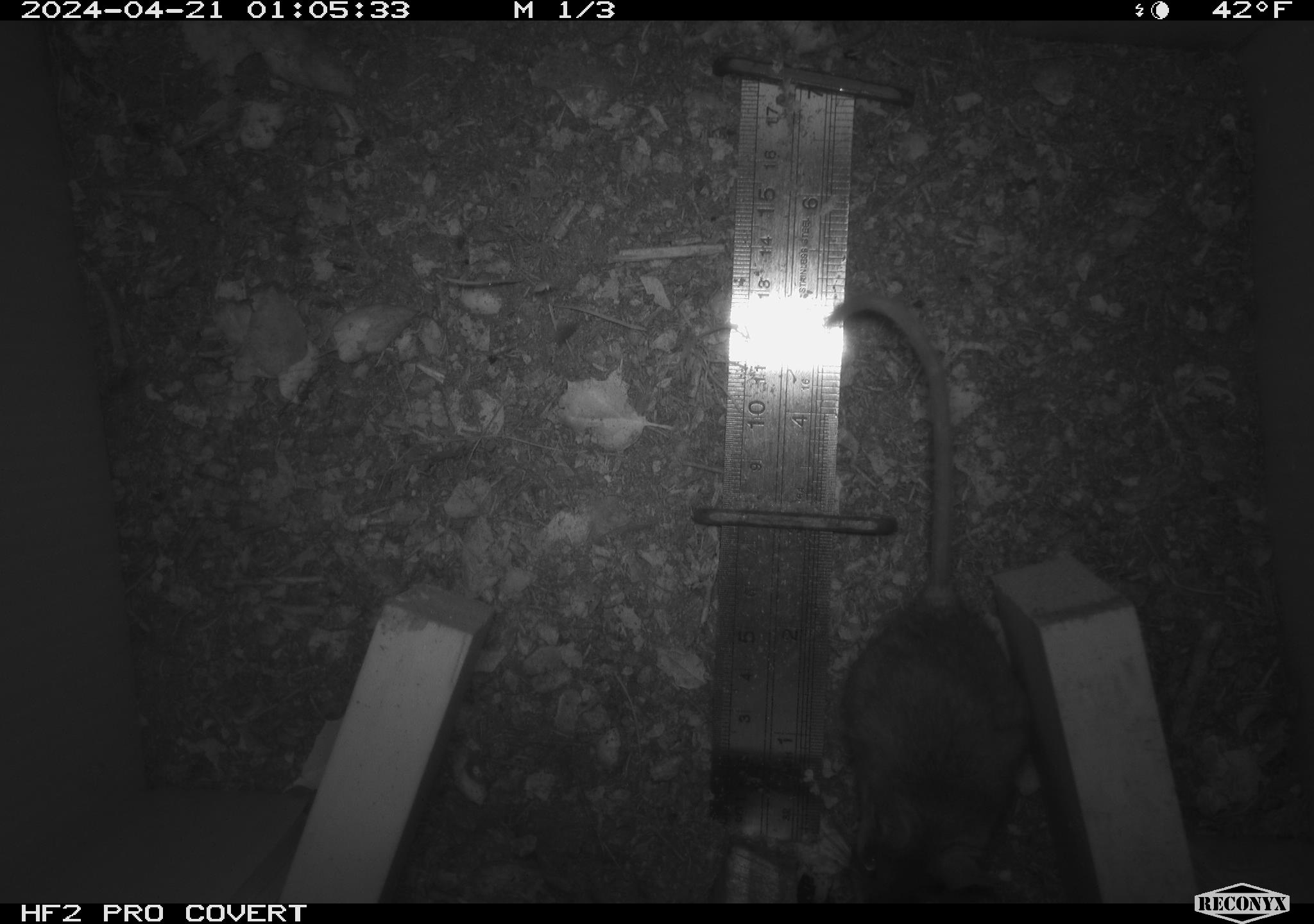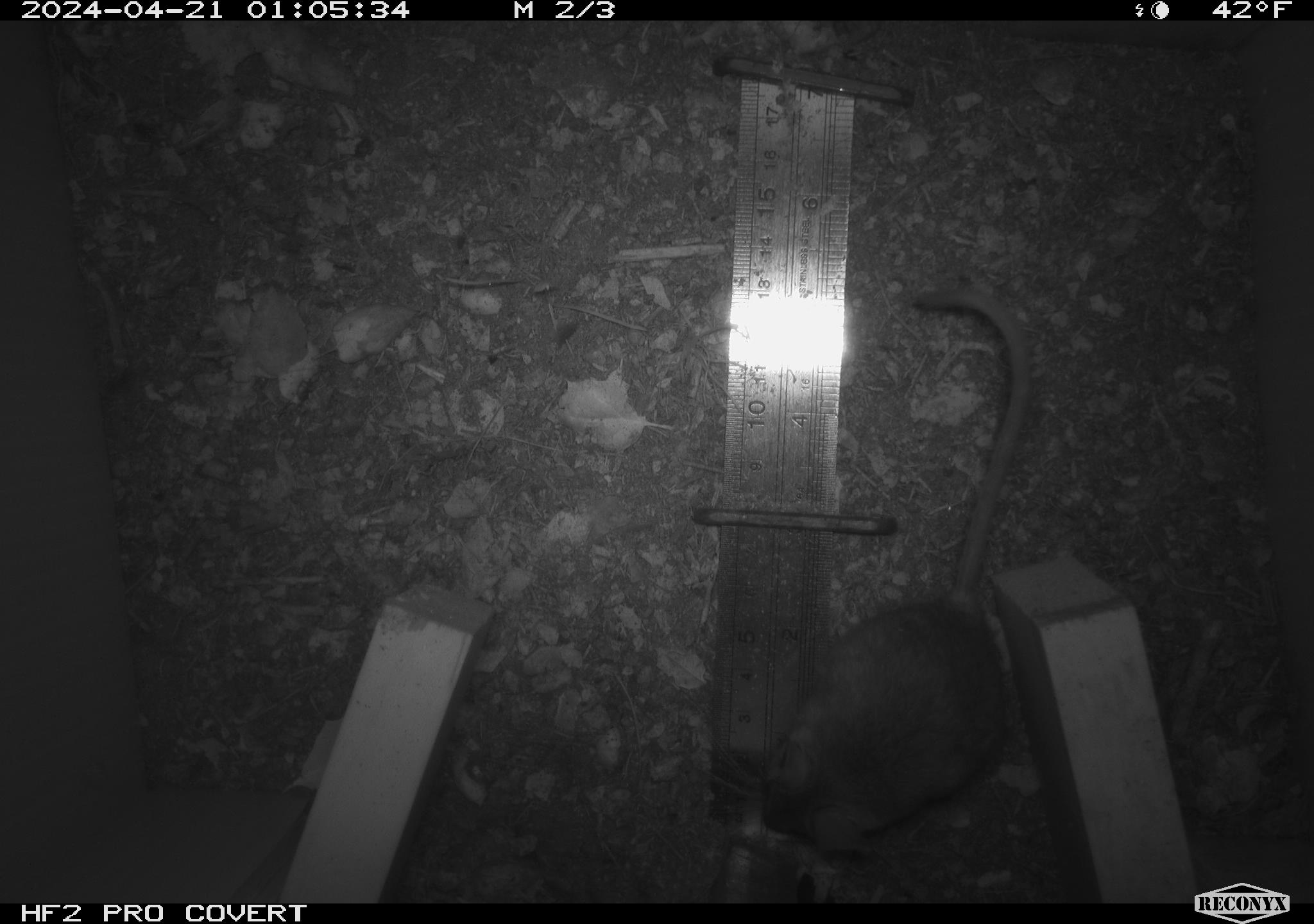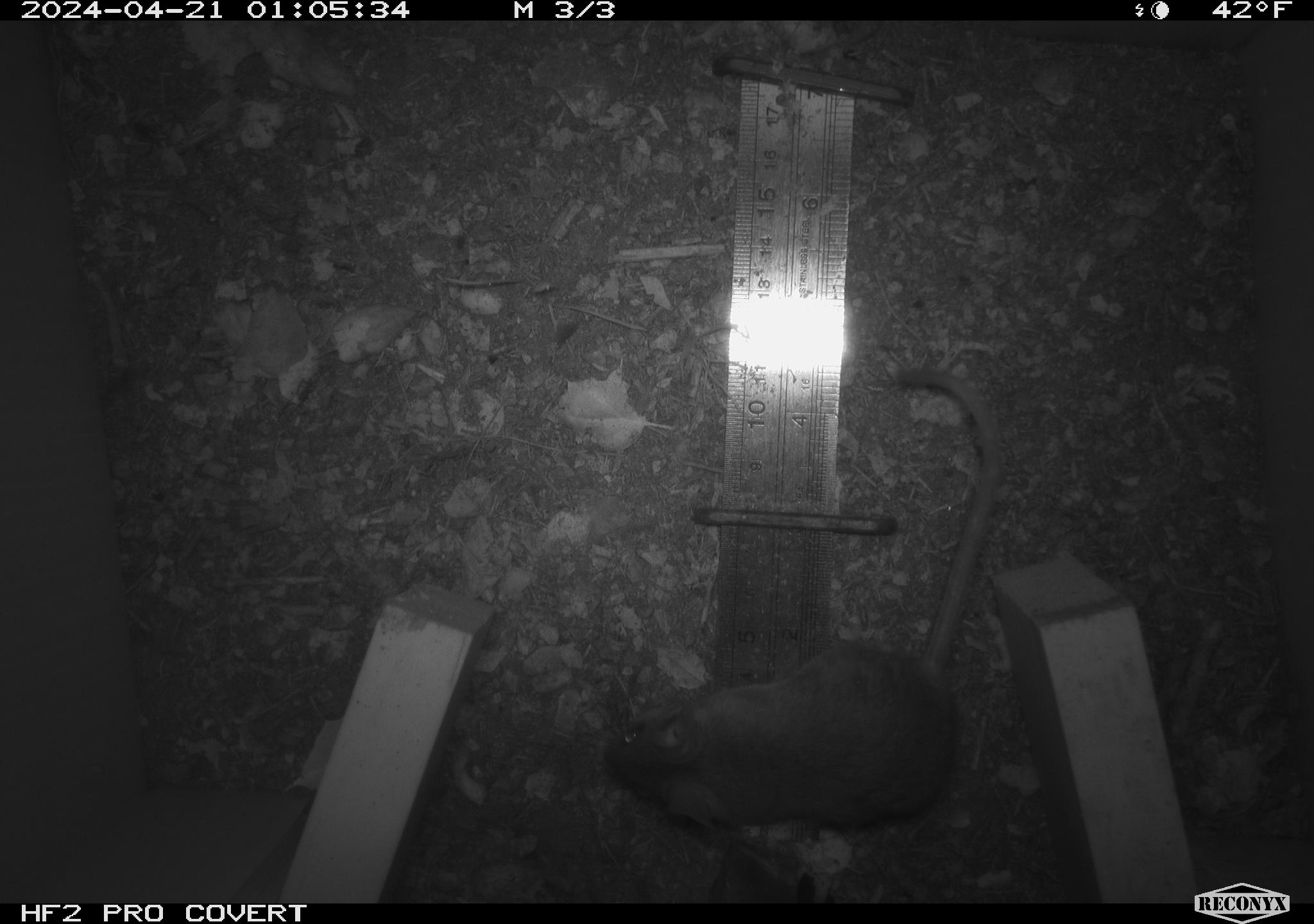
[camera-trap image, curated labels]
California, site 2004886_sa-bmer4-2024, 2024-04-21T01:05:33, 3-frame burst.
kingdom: Animalia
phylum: Chordata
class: Mammalia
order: Rodentia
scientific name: Rodentia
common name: mouse species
Mouse species (Rodentia).